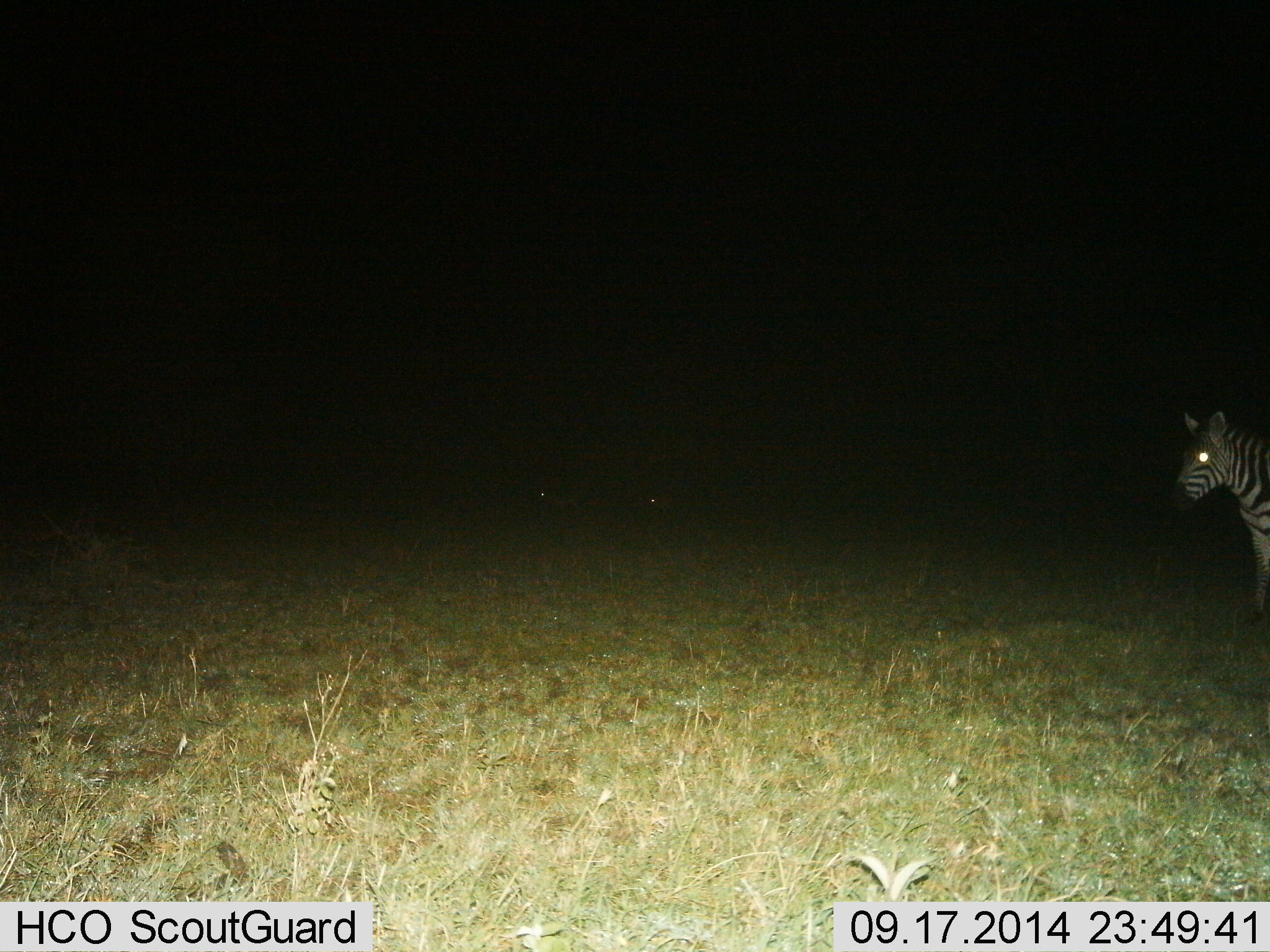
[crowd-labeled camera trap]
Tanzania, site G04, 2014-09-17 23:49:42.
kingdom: Animalia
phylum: Chordata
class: Mammalia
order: Perissodactyla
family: Equidae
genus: Equus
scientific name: Equus quagga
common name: plains zebra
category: zebra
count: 1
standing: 73%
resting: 0%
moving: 27%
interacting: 0%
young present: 0%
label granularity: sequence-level